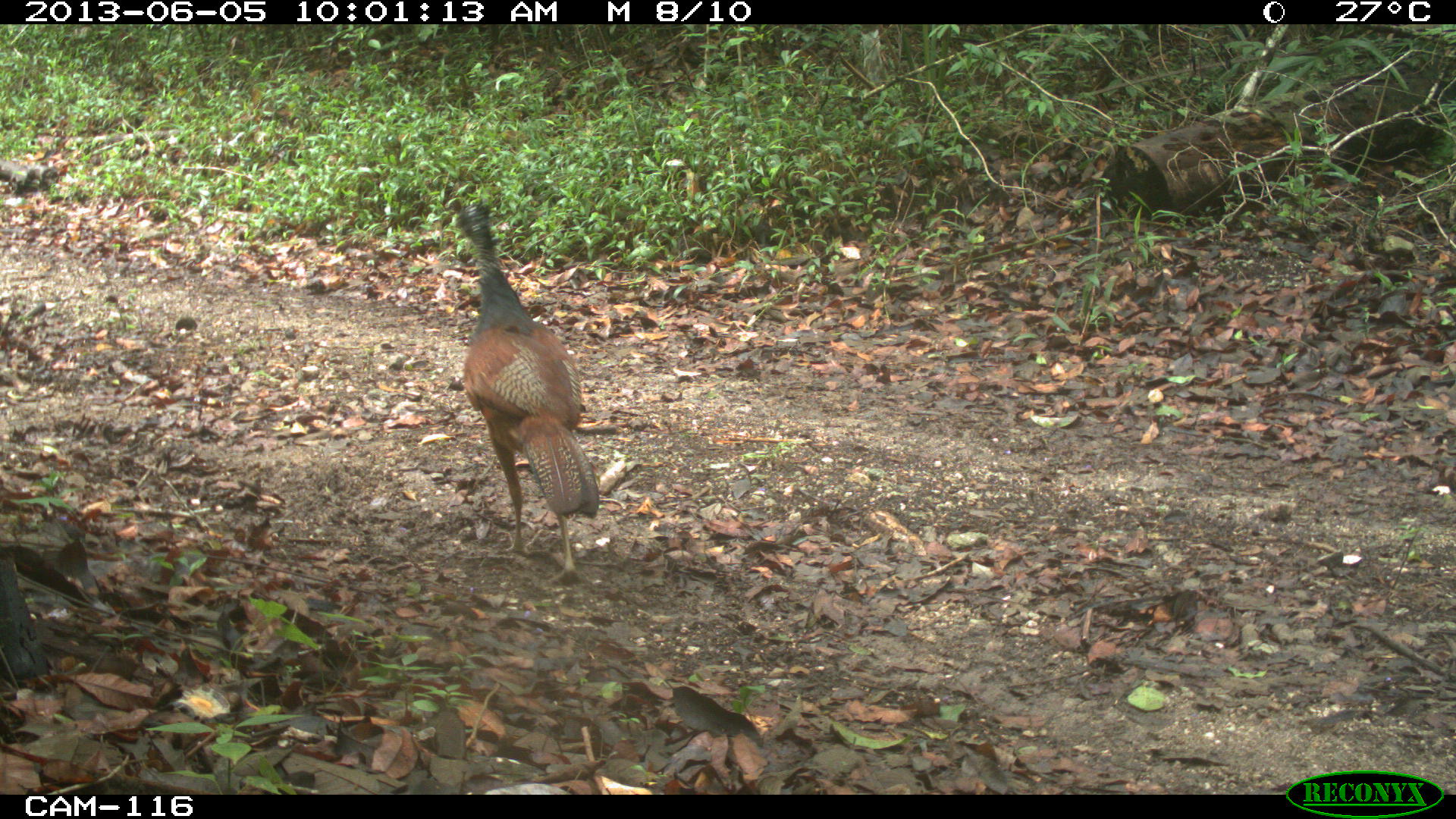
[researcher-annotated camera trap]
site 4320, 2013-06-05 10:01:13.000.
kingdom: Animalia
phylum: Chordata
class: Aves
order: Galliformes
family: Cracidae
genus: Crax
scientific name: Crax rubra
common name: great curassow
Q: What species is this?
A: Crax rubra (great curassow).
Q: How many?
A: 1.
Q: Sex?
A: Female.